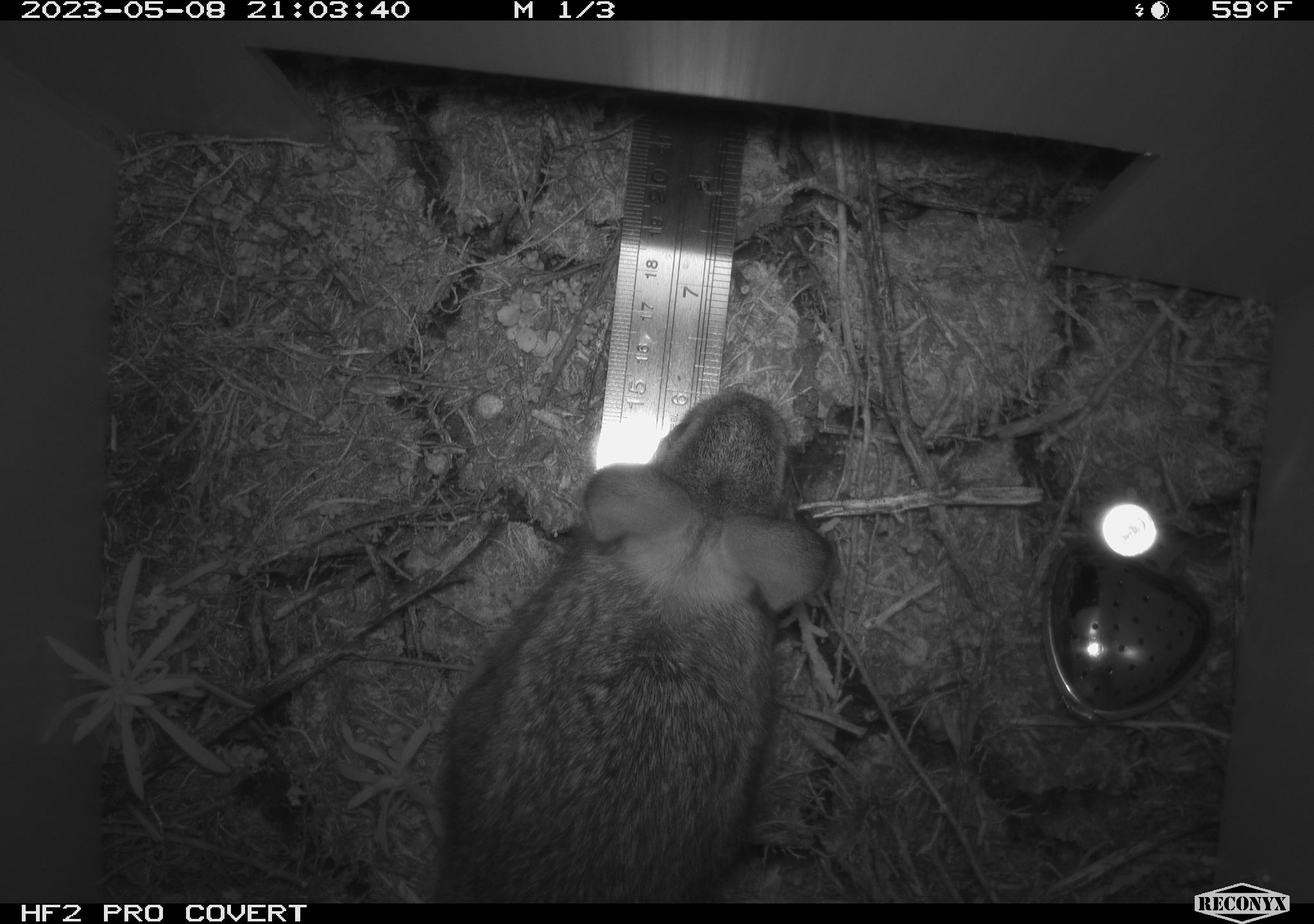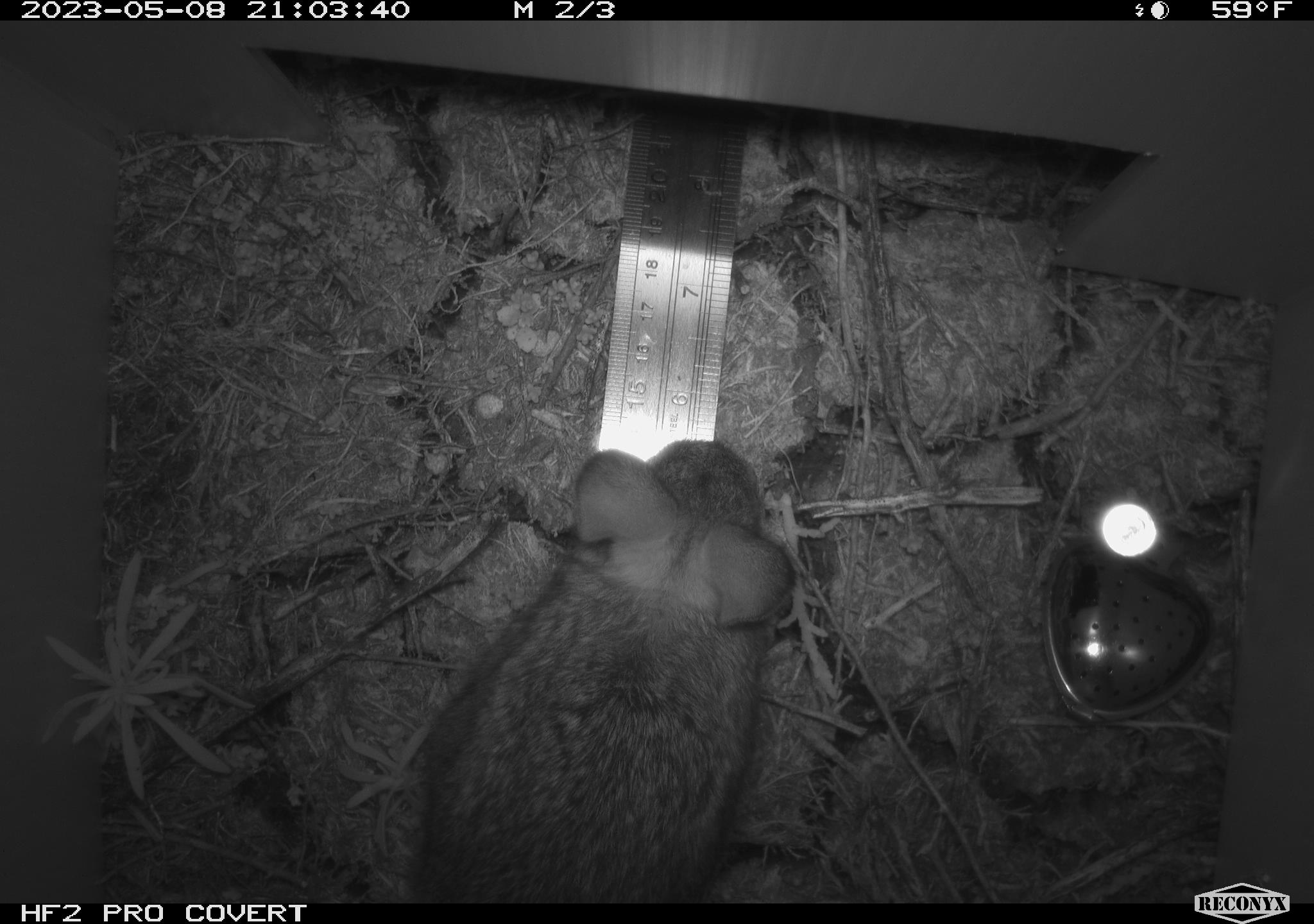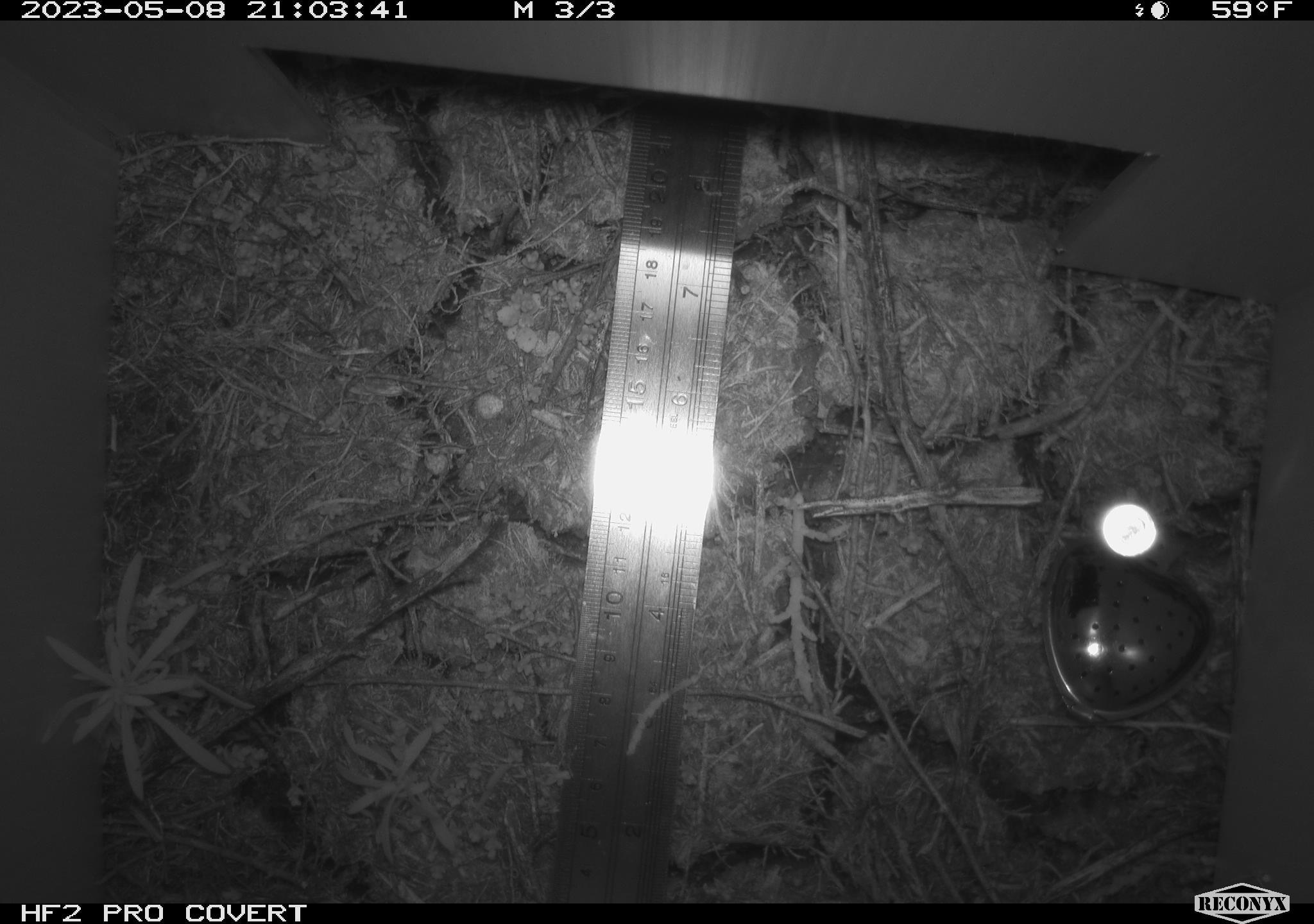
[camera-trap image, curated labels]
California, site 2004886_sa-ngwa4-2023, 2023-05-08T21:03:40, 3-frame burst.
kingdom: Animalia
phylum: Chordata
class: Mammalia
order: Lagomorpha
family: Leporidae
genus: Sylvilagus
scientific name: Sylvilagus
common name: cottontail rabbits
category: sylvilagus species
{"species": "sylvilagus species (cottontail rabbits) (Sylvilagus)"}